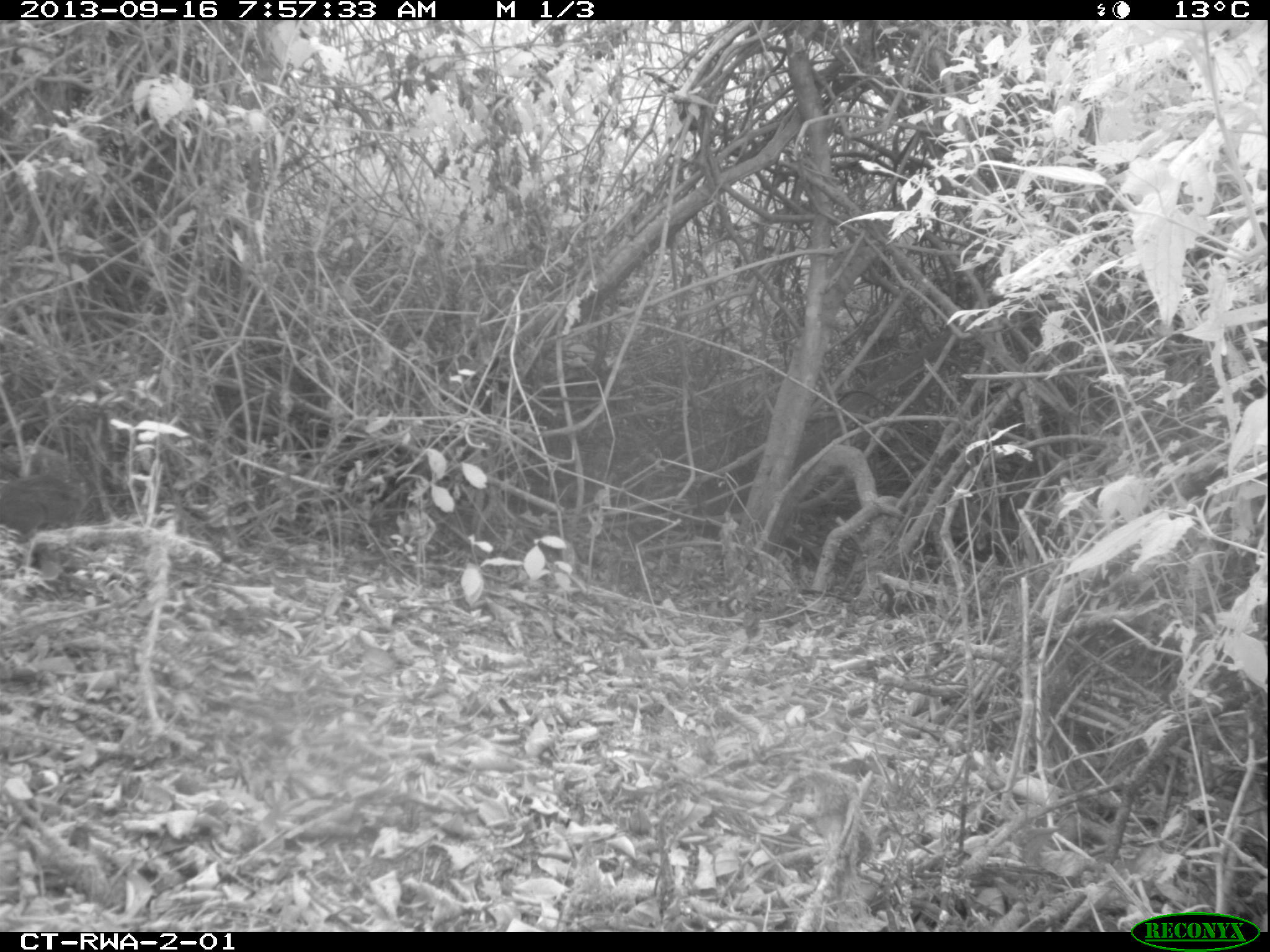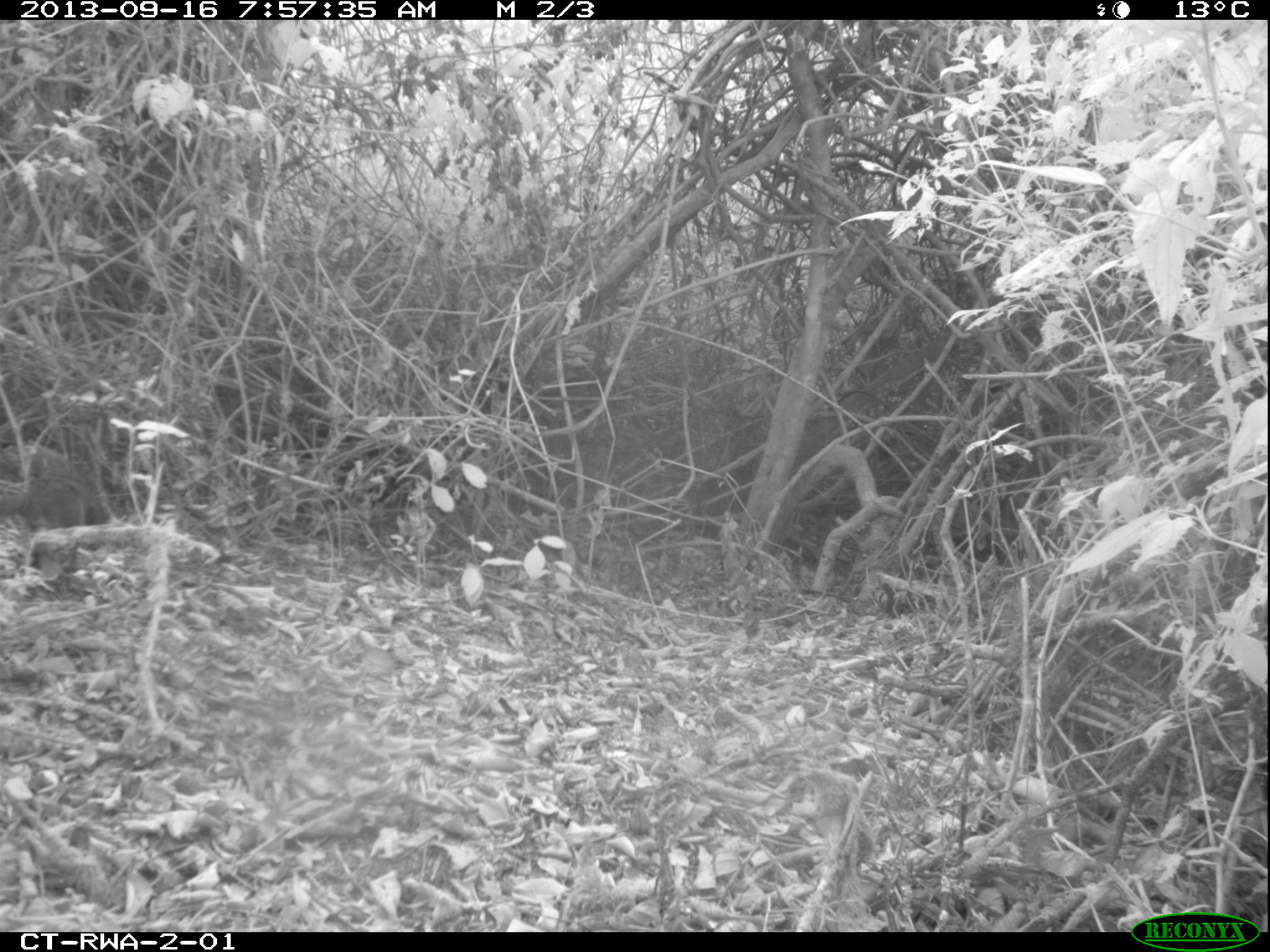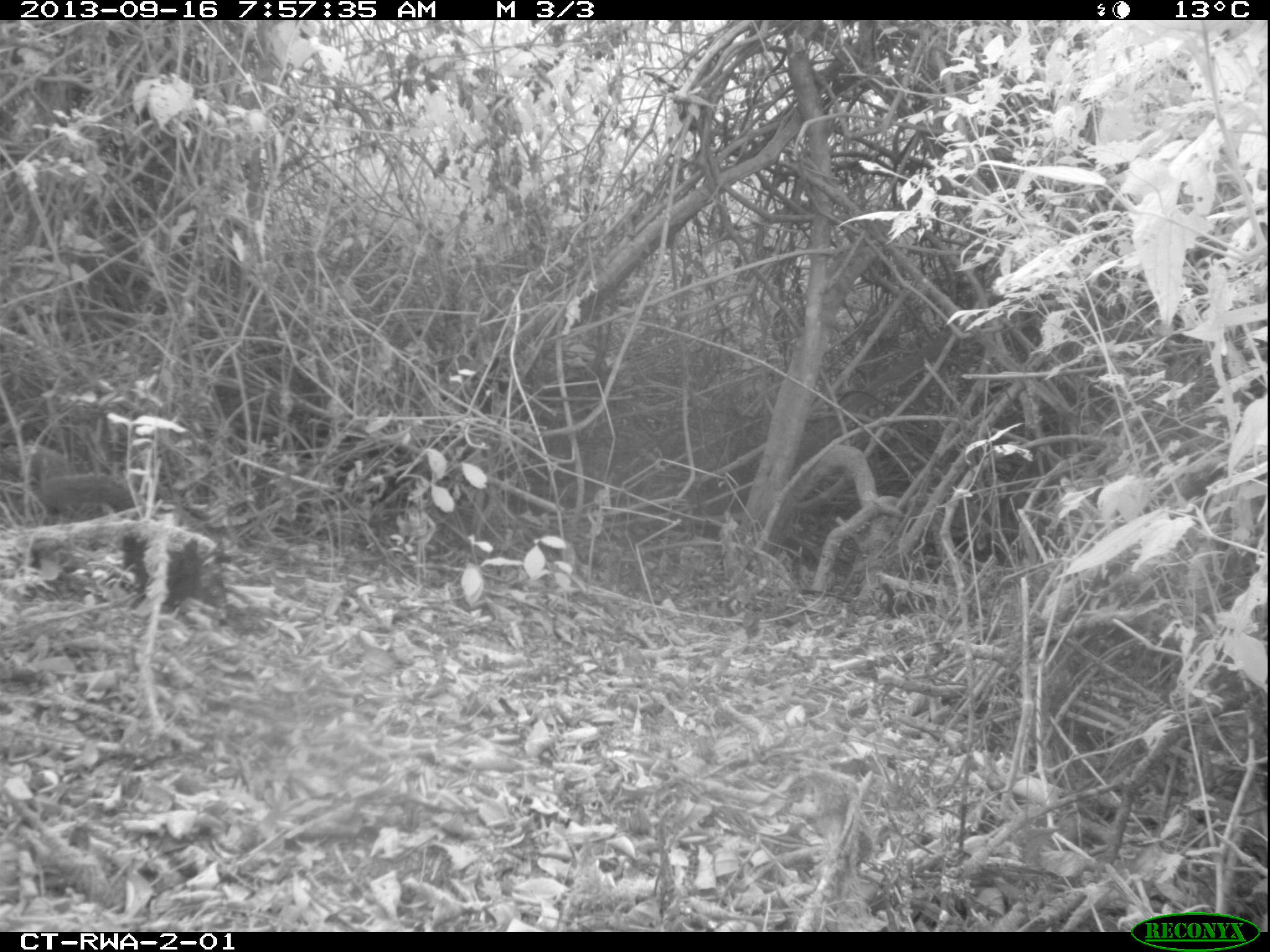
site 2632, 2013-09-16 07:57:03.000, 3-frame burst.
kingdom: Animalia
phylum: Chordata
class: Mammalia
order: Rodentia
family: Sciuridae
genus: Funisciurus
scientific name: Funisciurus carruthersi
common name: carruther's mountain squirrel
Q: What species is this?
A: Funisciurus carruthersi (carruther's mountain squirrel).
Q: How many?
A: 1.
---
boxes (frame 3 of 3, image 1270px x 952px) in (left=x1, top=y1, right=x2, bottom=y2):
funisciurus carruthersi: (left=41, top=462, right=228, bottom=614)